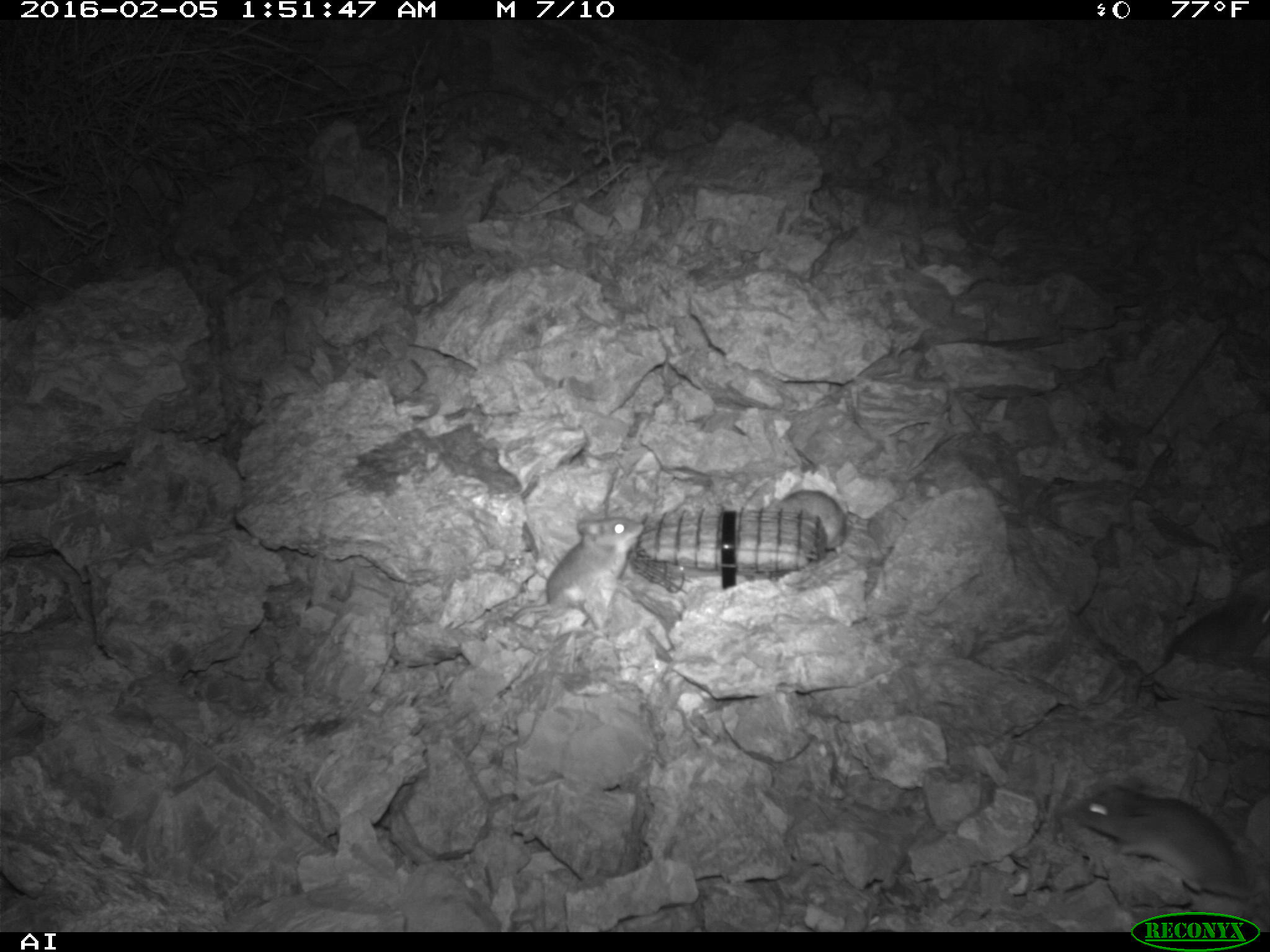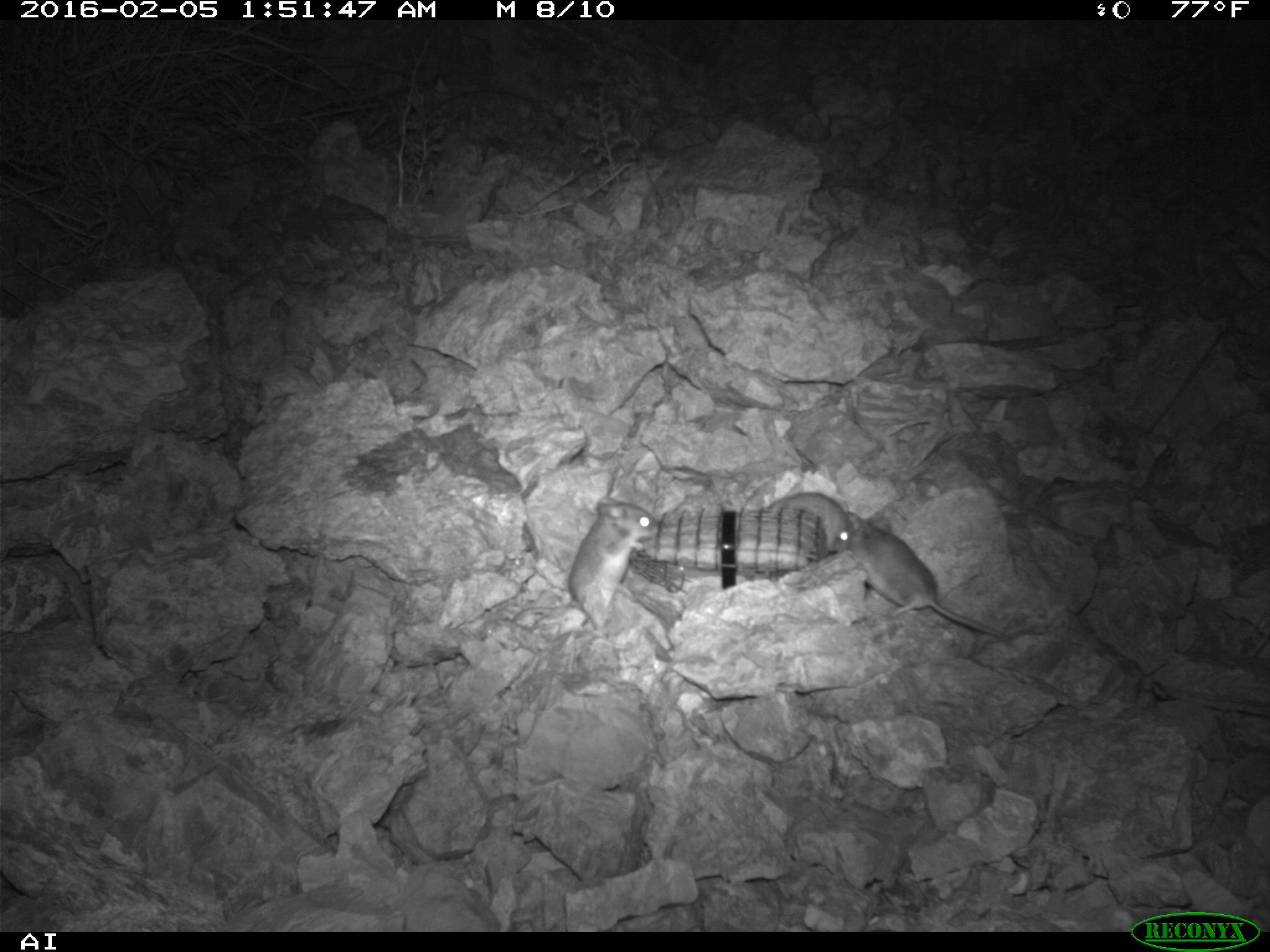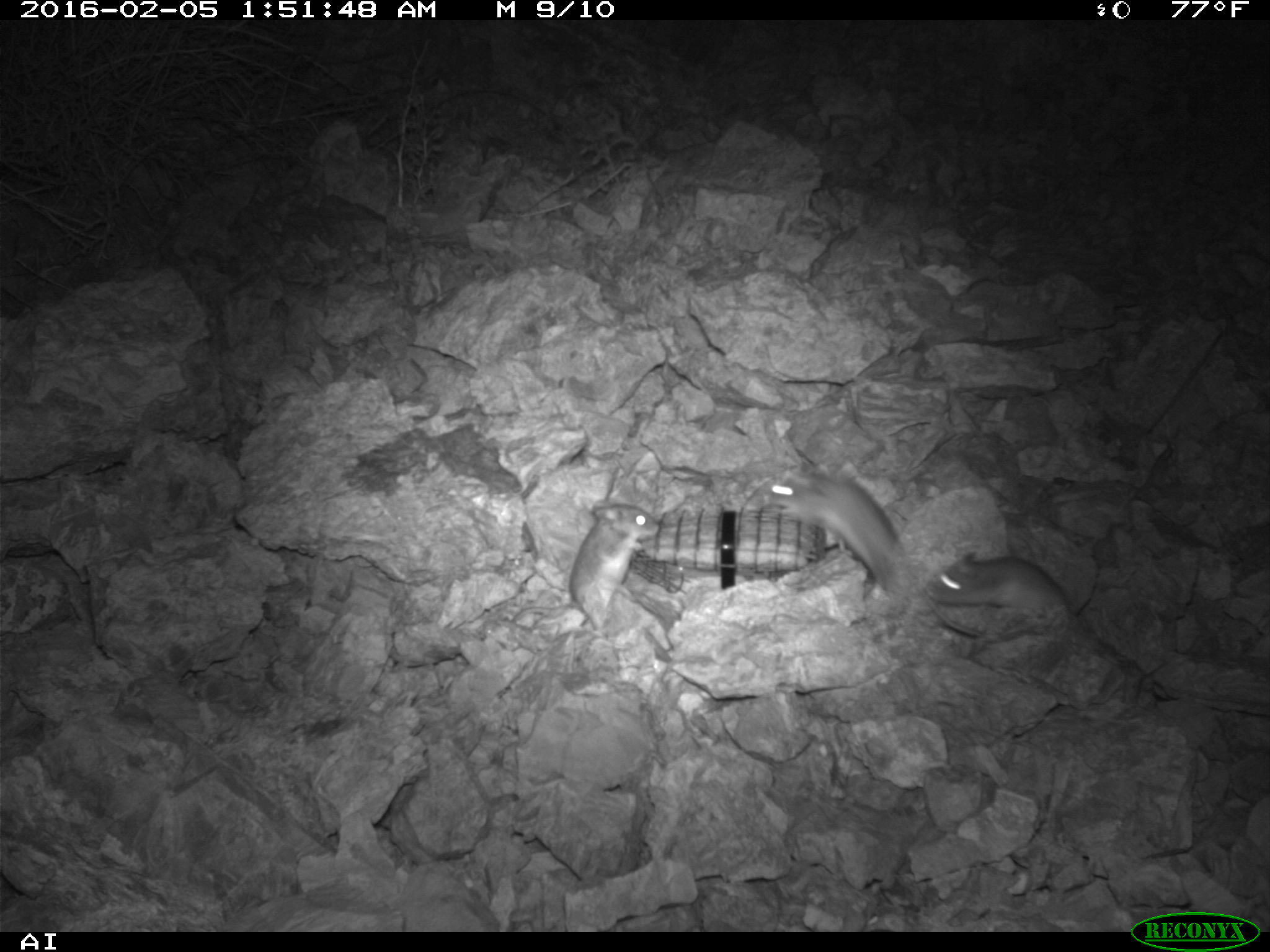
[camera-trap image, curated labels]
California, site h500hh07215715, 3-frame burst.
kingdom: Animalia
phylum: Chordata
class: Mammalia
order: Rodentia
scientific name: Rodentia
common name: rodent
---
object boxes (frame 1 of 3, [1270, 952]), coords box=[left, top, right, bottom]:
rodent: box=[1070, 778, 1256, 900]; box=[512, 517, 644, 631]; box=[1163, 596, 1269, 666]; box=[769, 488, 846, 554]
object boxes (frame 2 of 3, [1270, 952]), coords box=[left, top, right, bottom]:
rodent: box=[831, 509, 1013, 641]; box=[566, 495, 658, 629]; box=[763, 488, 856, 554]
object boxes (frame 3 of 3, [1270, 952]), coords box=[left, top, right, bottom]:
rodent: box=[763, 465, 915, 597]; box=[511, 503, 659, 631]; box=[920, 551, 1072, 636]